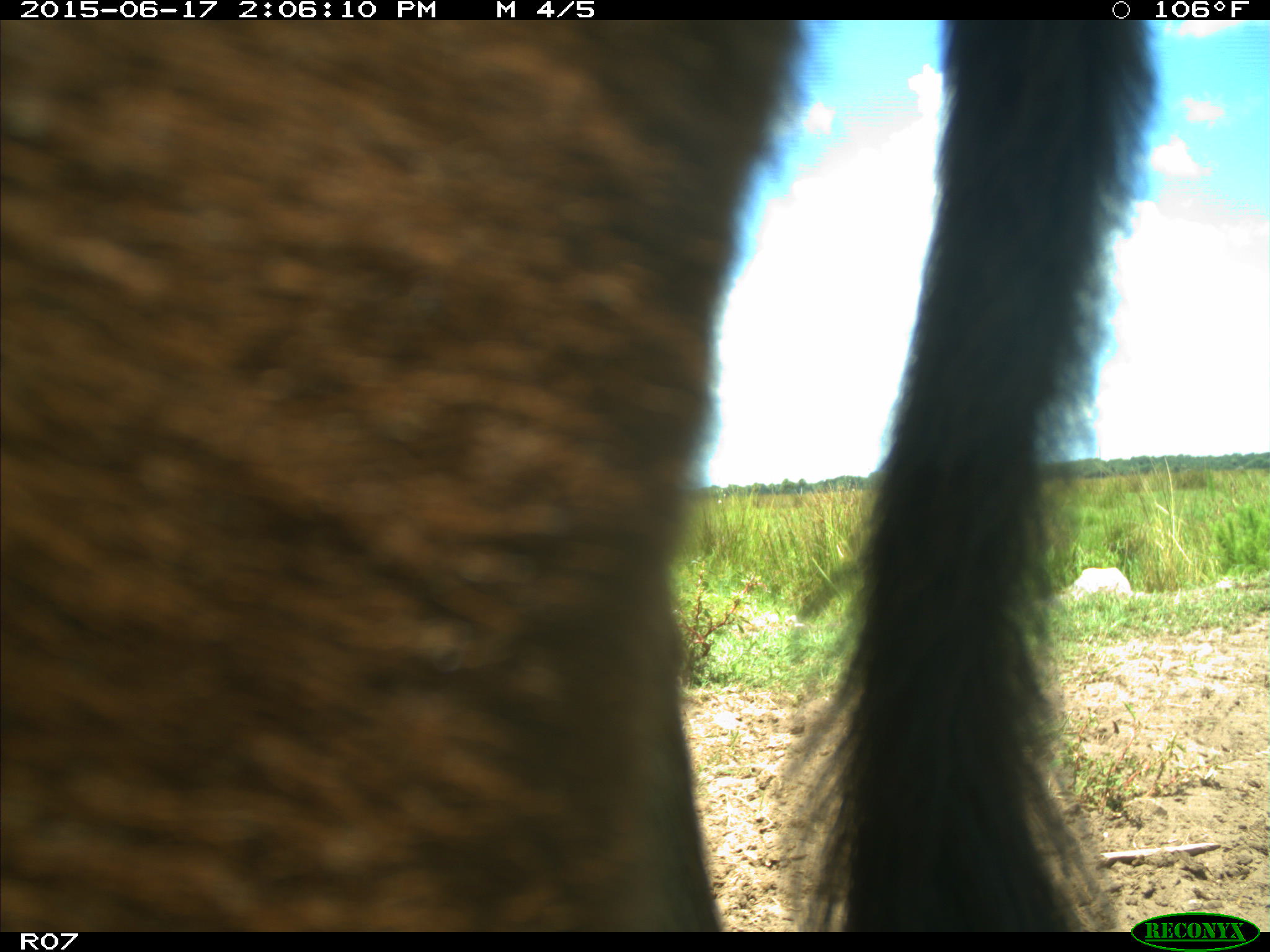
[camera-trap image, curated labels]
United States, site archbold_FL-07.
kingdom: Animalia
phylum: Chordata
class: Mammalia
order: Artiodactyla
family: Bovidae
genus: Bos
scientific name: Bos taurus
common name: domestic cow